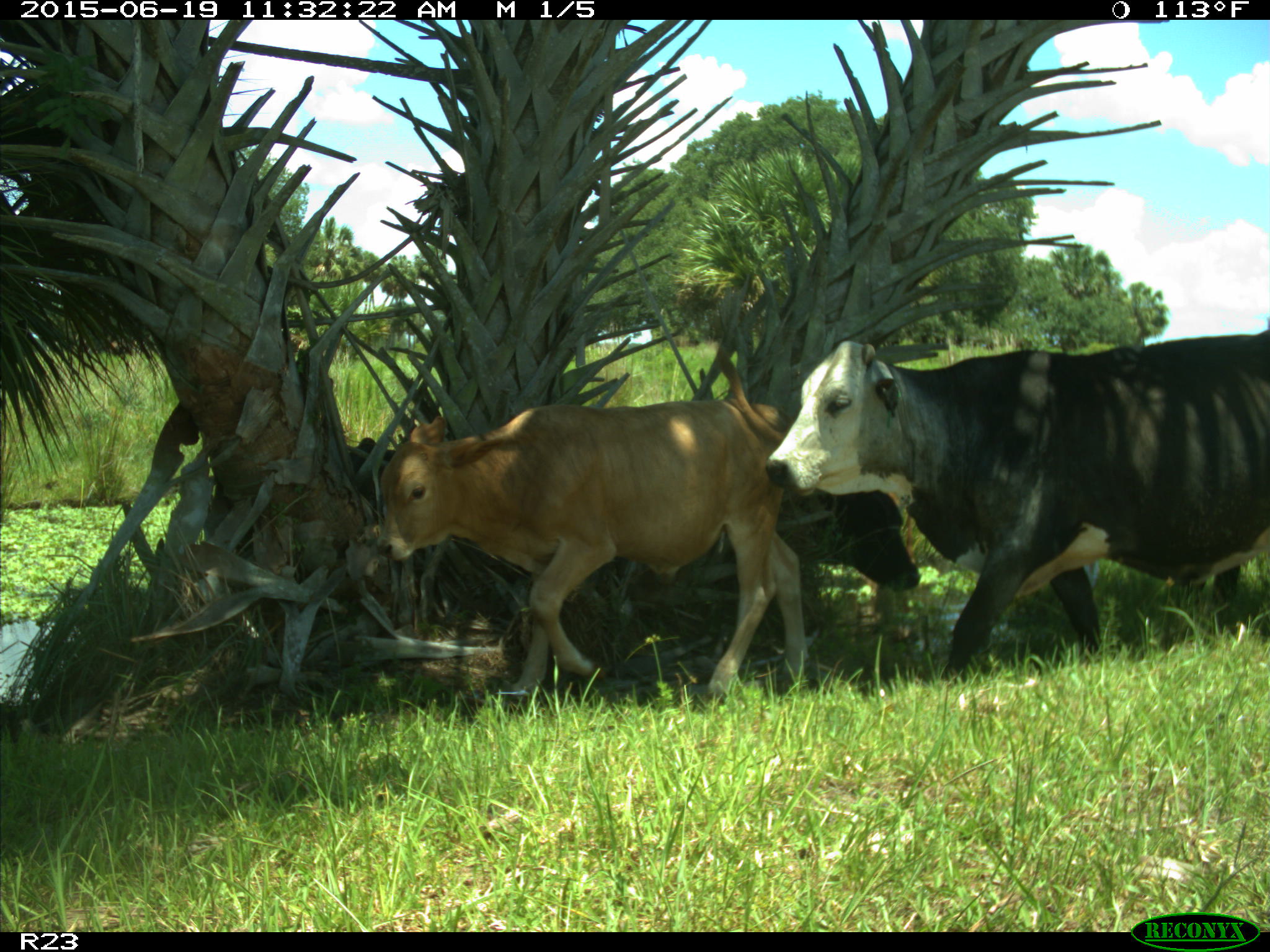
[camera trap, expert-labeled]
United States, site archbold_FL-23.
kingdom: Animalia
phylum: Chordata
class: Mammalia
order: Artiodactyla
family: Bovidae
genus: Bos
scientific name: Bos taurus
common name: domestic cow